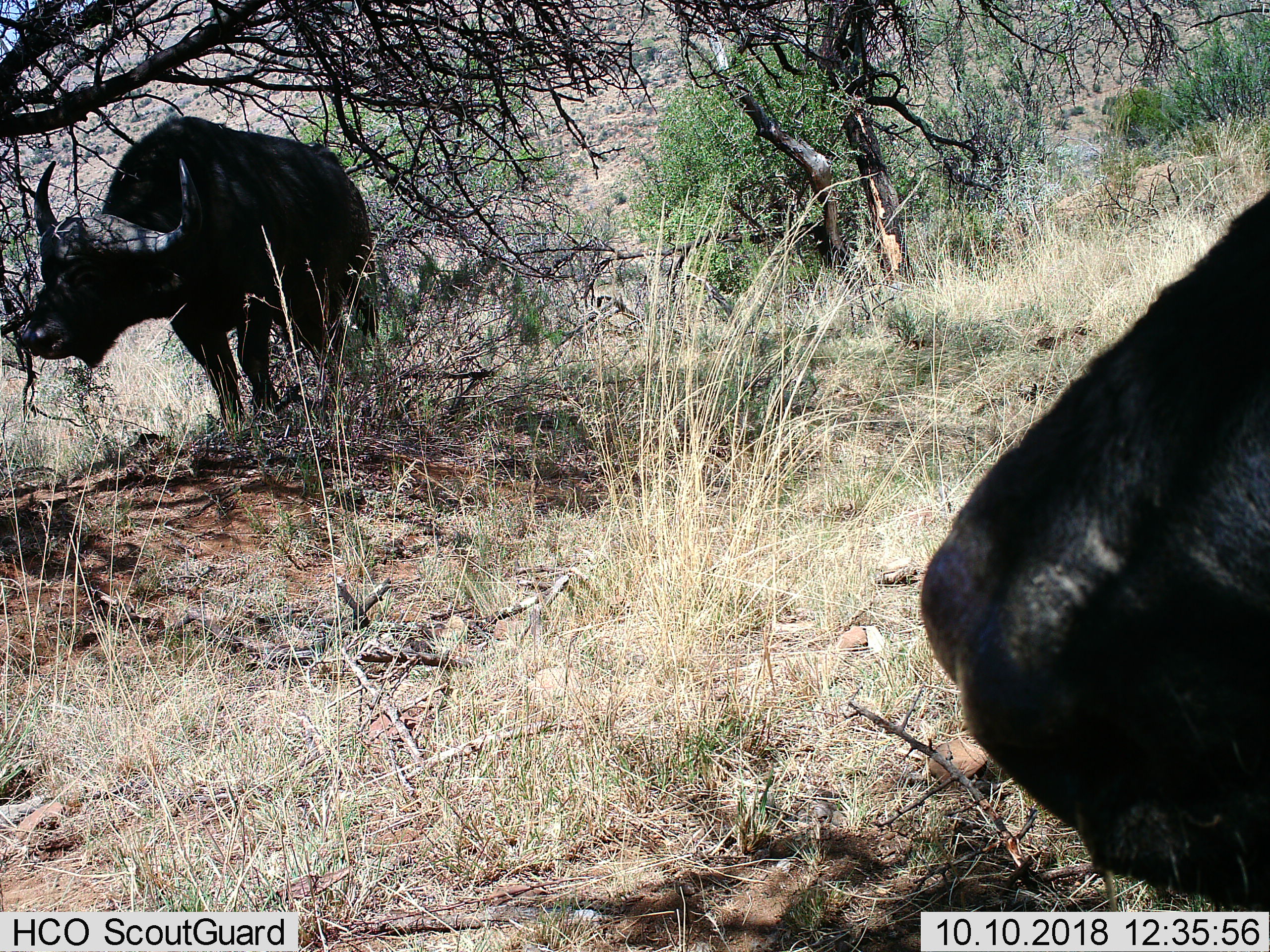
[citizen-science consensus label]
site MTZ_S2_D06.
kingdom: Animalia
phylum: Chordata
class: Mammalia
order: Artiodactyla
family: Bovidae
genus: Syncerus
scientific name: Syncerus caffer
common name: african buffalo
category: buffalo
Buffalo (african buffalo) (Syncerus caffer), count 2. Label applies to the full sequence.